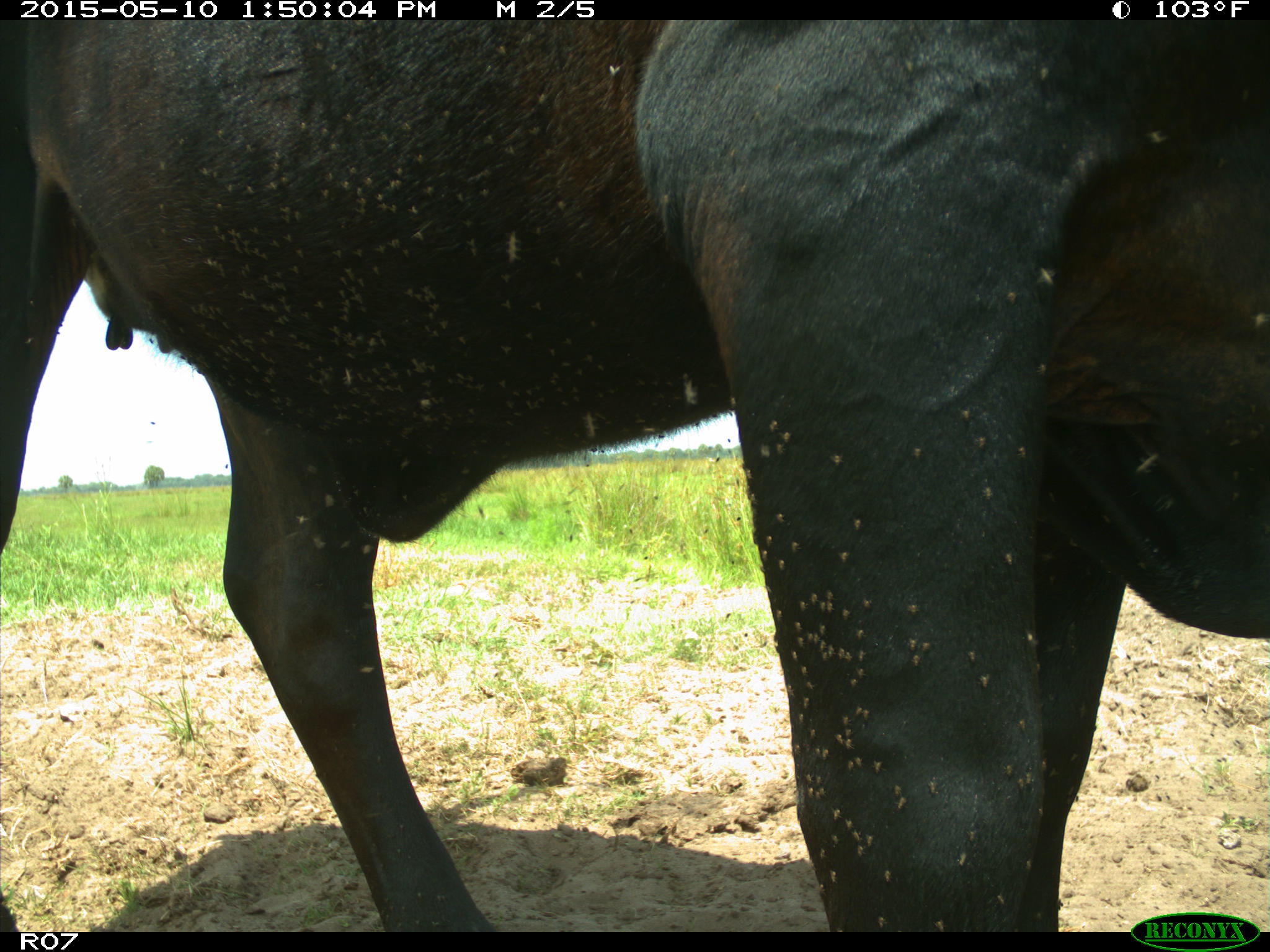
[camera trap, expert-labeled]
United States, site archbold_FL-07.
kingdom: Animalia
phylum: Chordata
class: Mammalia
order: Artiodactyla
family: Bovidae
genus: Bos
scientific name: Bos taurus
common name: domestic cow